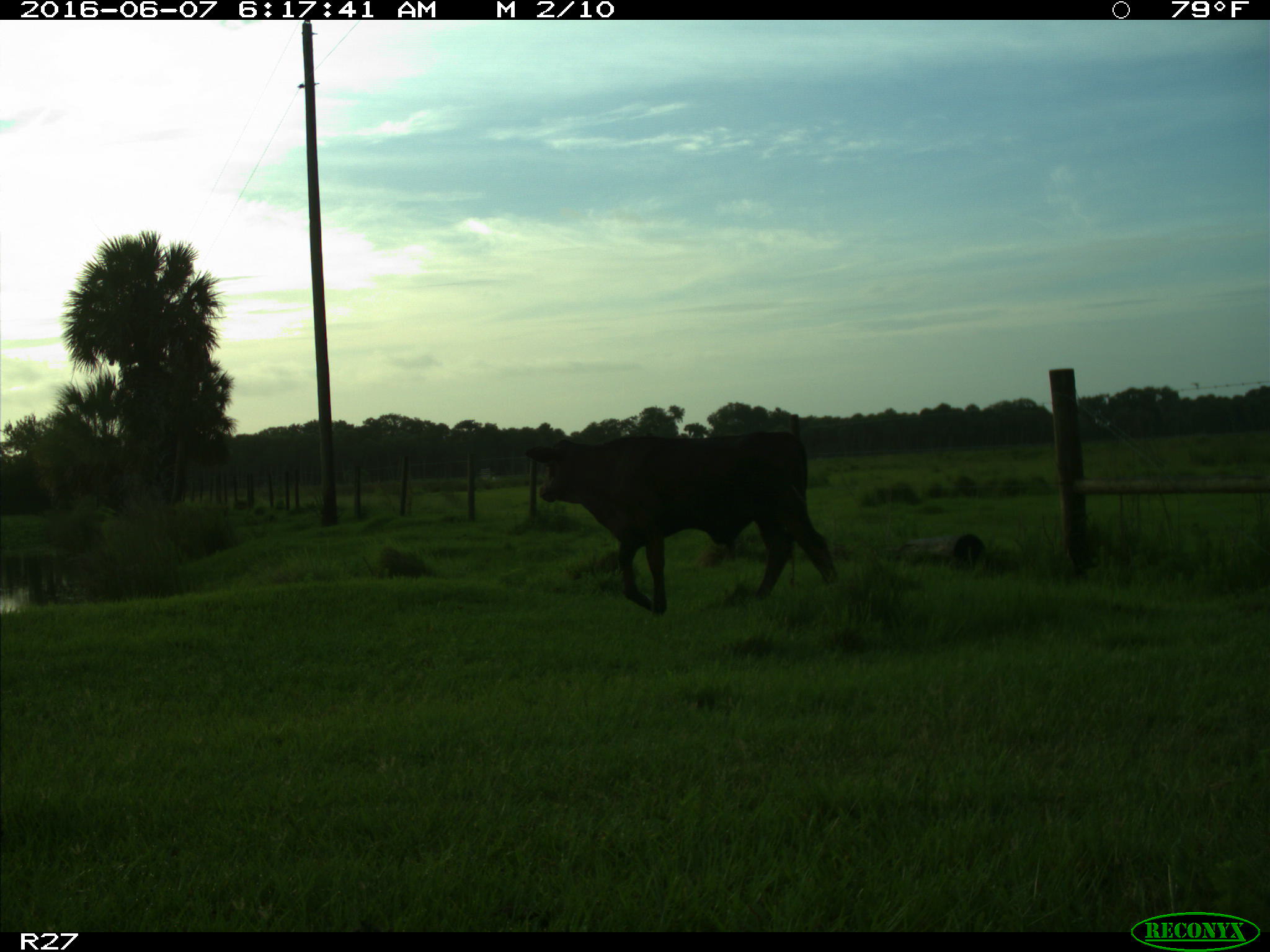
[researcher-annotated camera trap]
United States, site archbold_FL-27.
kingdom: Animalia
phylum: Chordata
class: Mammalia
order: Artiodactyla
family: Bovidae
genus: Bos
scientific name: Bos taurus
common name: domestic cow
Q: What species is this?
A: Bos taurus (domestic cow).